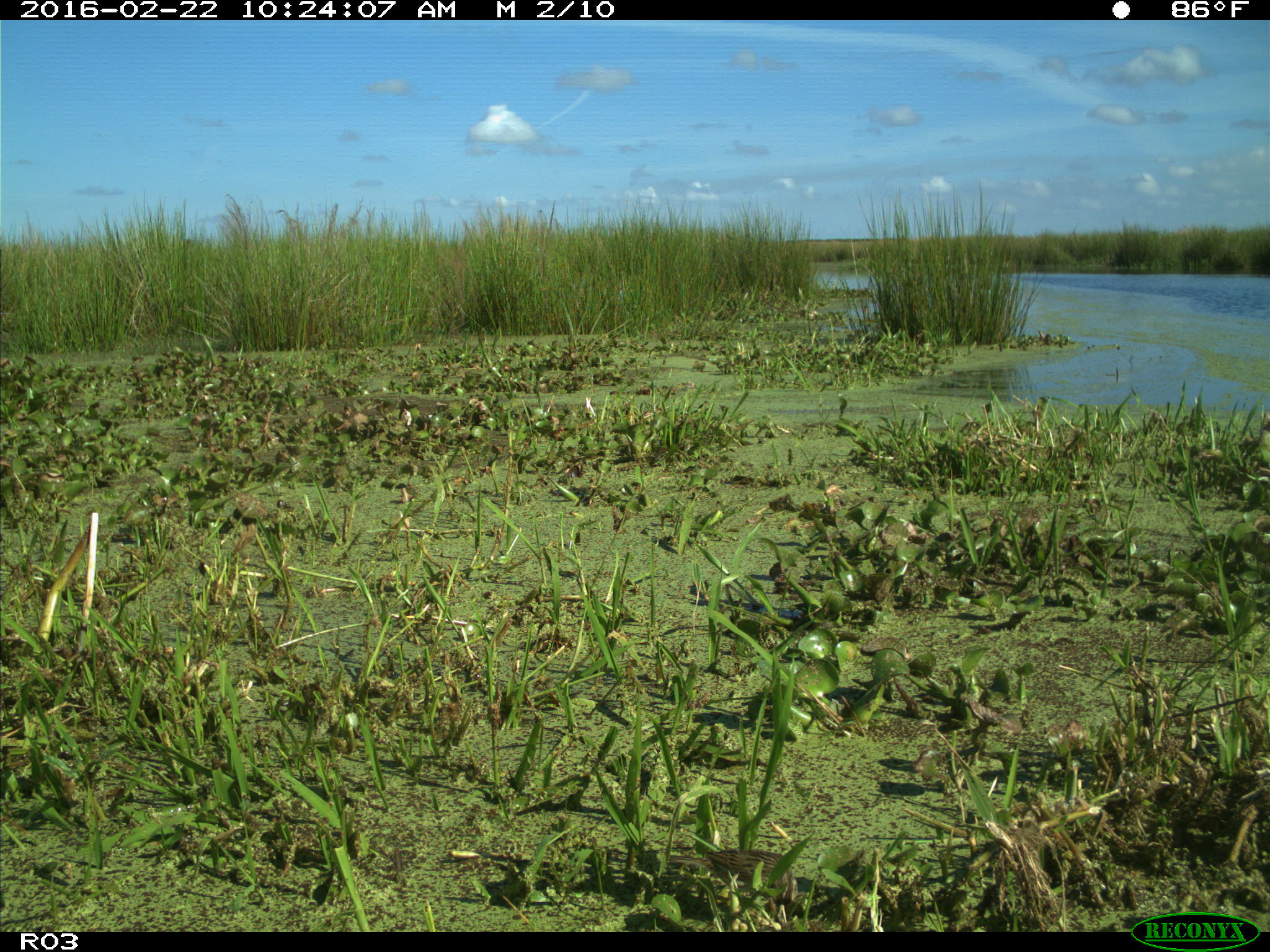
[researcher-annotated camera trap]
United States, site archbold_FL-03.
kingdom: Animalia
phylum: Chordata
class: Aves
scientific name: Aves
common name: birds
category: unidentified bird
Unidentified bird (birds) (Aves).